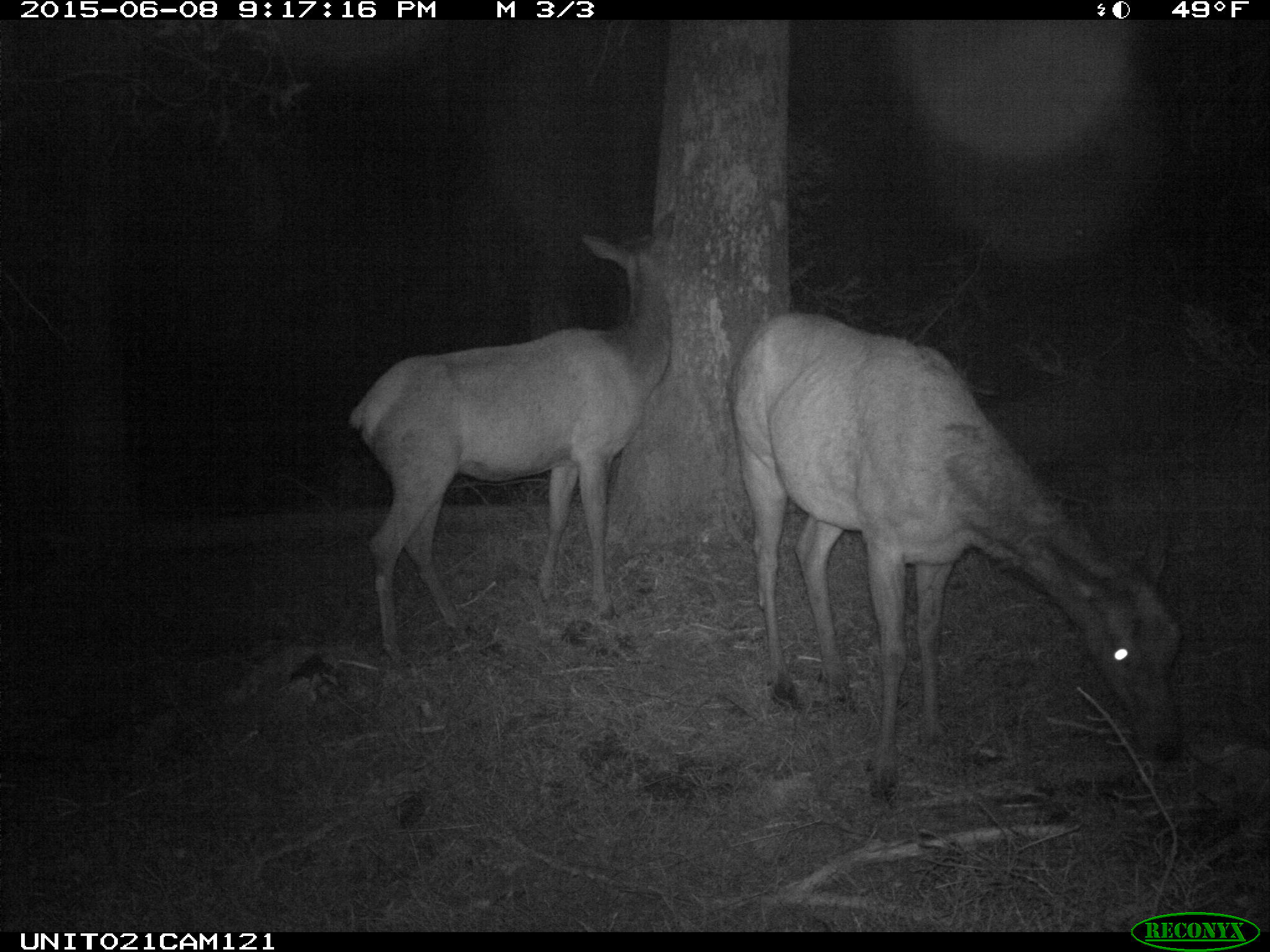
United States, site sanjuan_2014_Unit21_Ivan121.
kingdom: Animalia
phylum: Chordata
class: Mammalia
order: Artiodactyla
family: Cervidae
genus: Cervus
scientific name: Cervus elaphus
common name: red deer